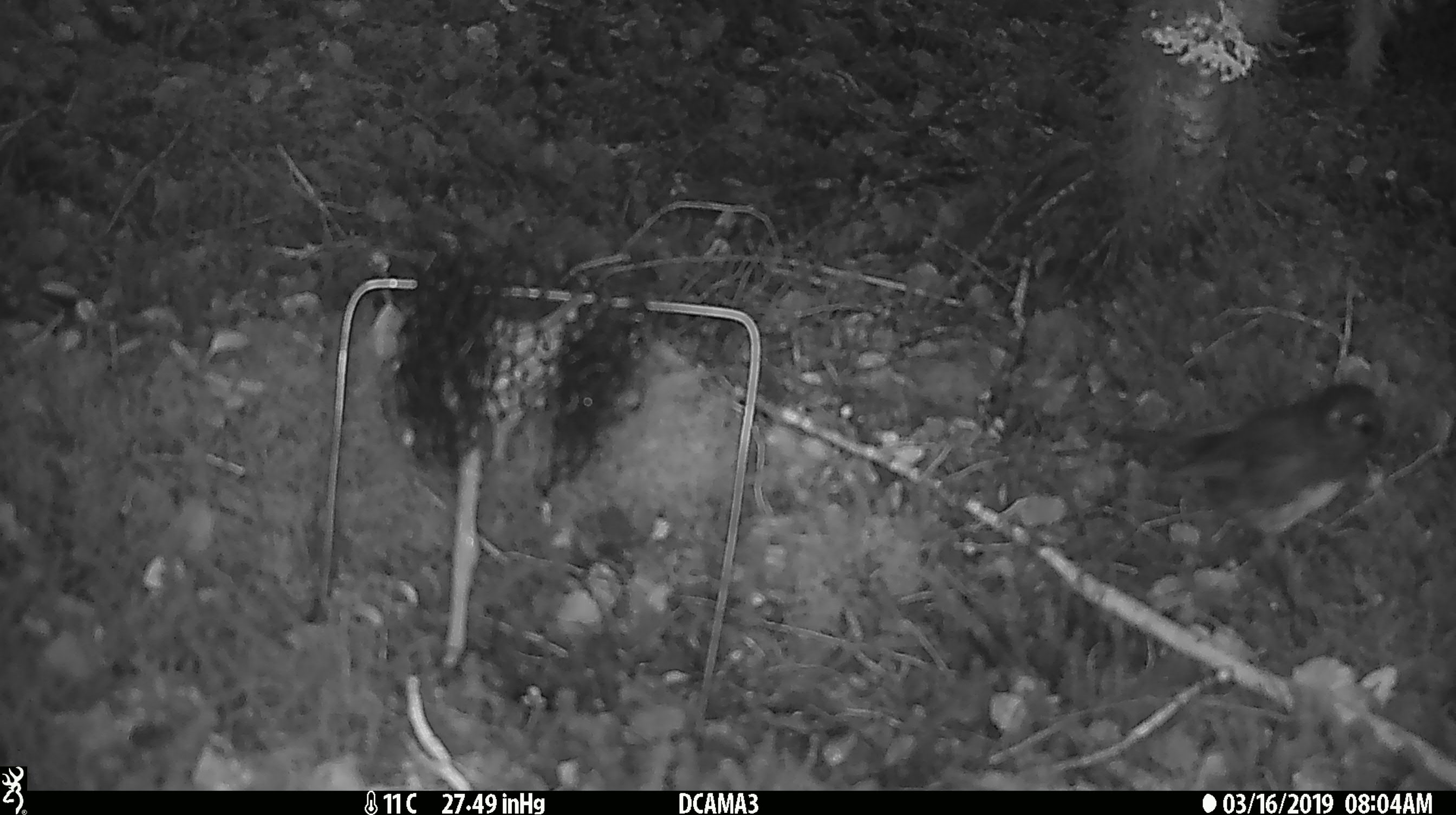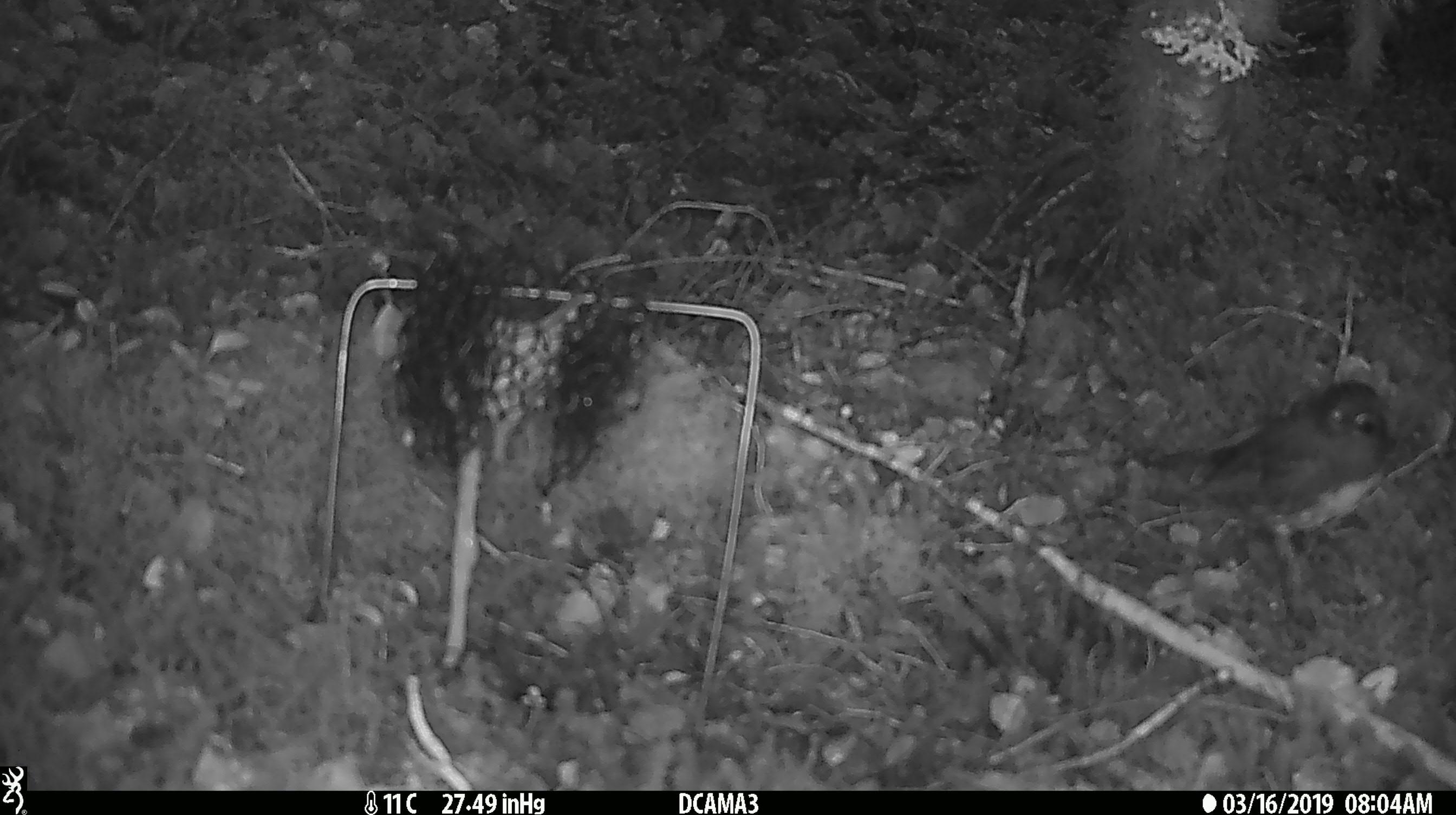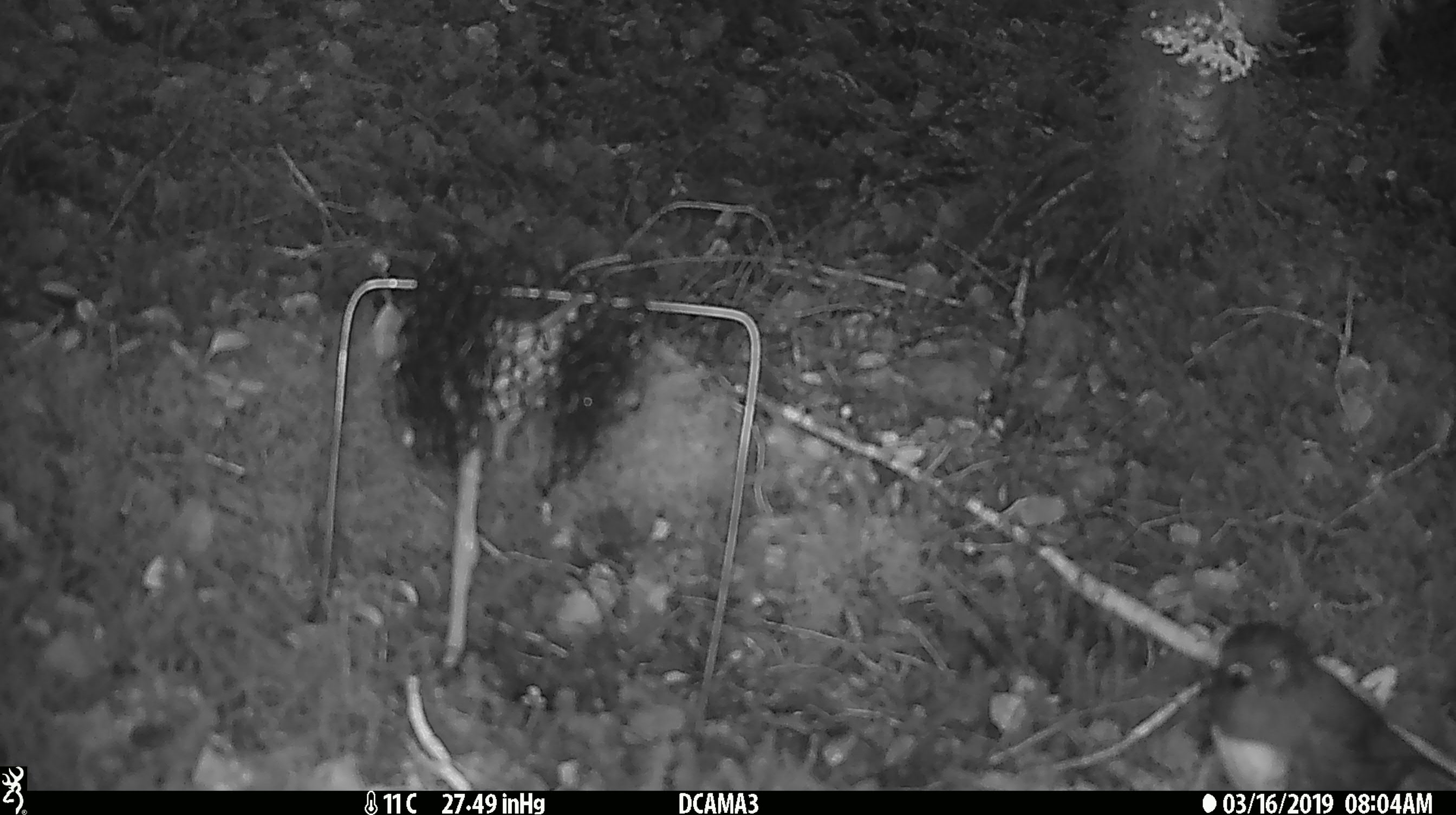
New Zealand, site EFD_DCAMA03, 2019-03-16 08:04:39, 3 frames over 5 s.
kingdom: Animalia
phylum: Chordata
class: Aves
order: Passeriformes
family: Petroicidae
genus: Petroica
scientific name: Petroica australis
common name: new zealand robin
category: robin